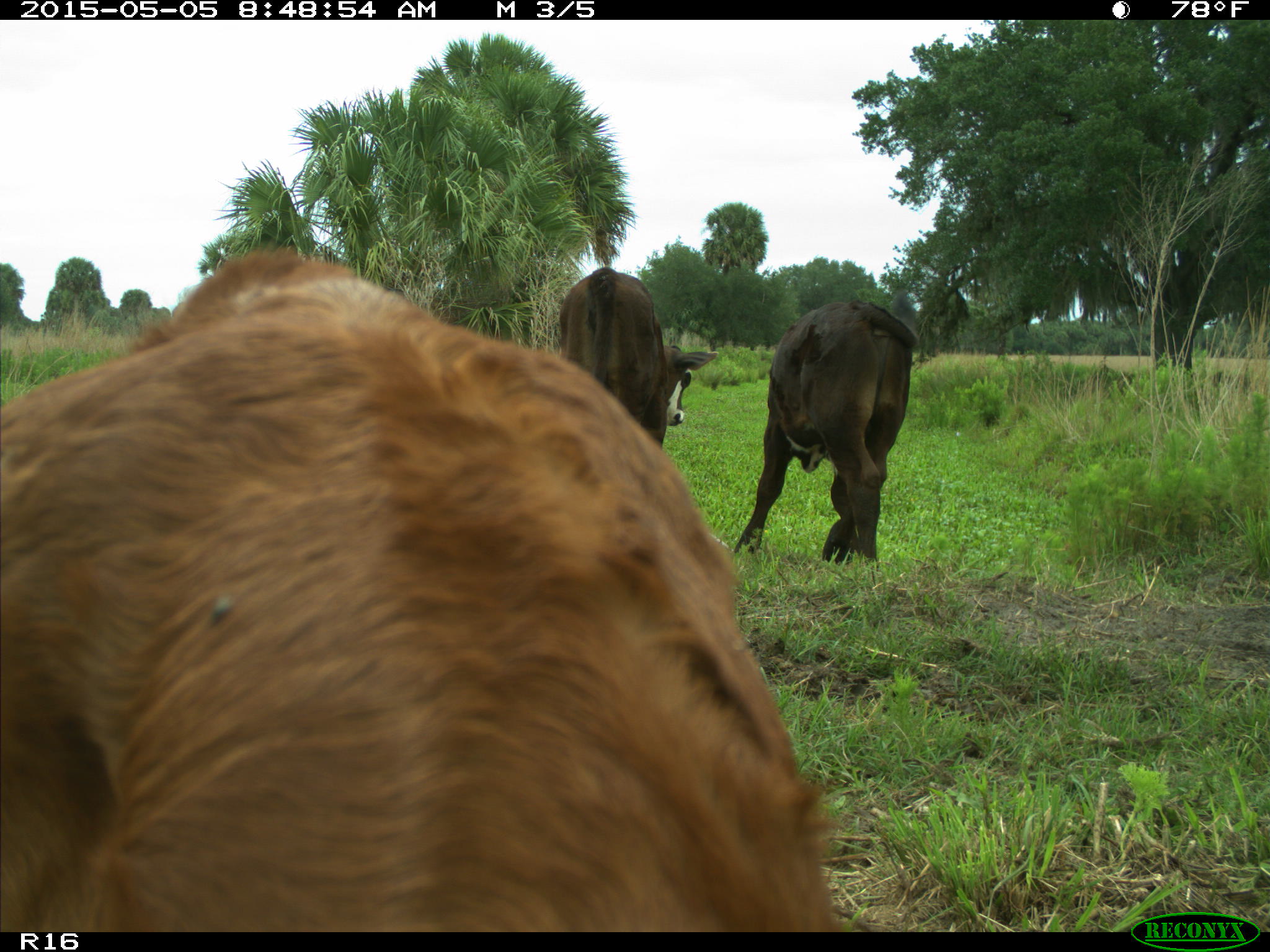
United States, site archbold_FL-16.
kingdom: Animalia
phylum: Chordata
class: Mammalia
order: Artiodactyla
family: Bovidae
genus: Bos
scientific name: Bos taurus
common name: domestic cow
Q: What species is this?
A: Bos taurus (domestic cow).